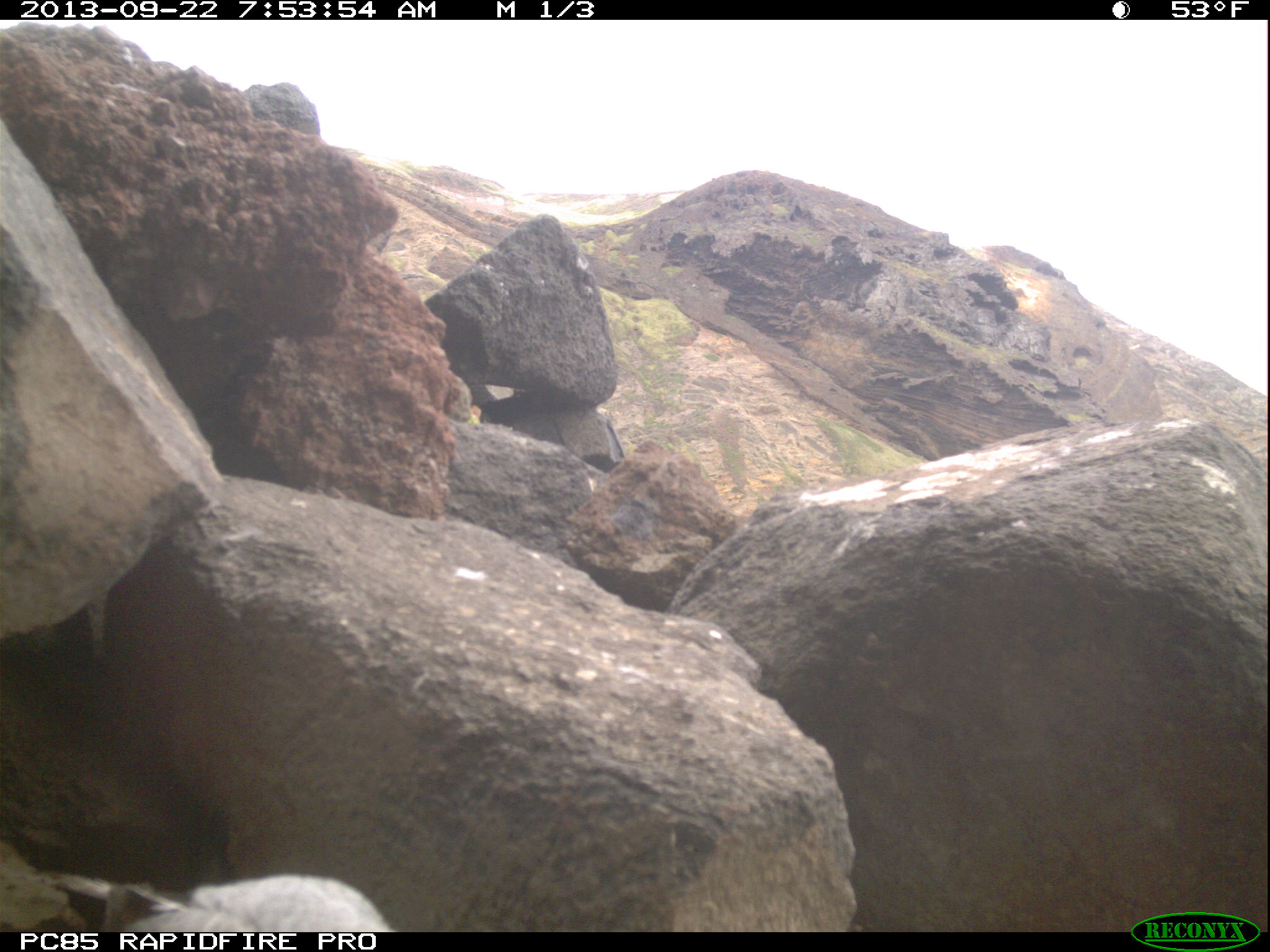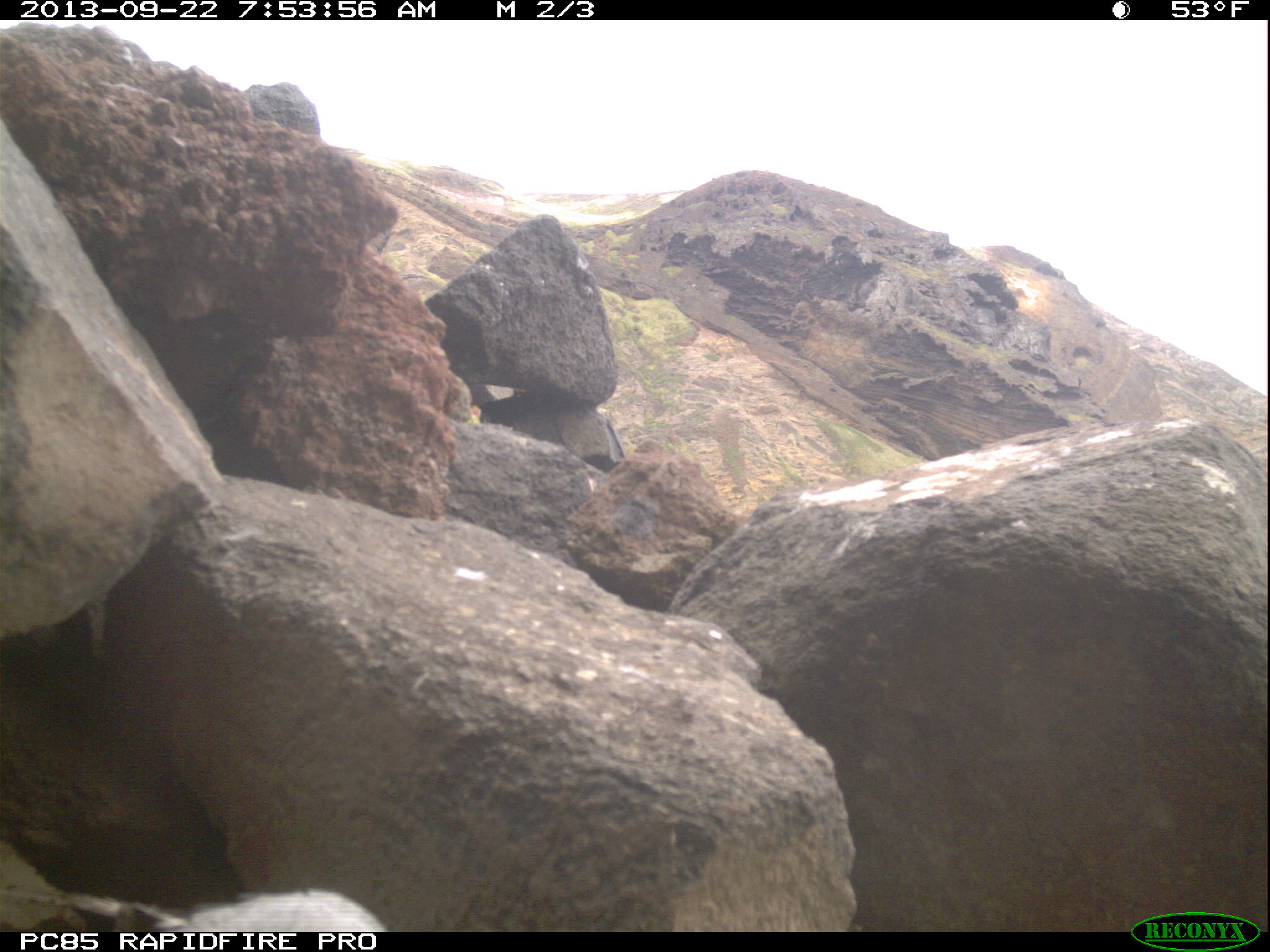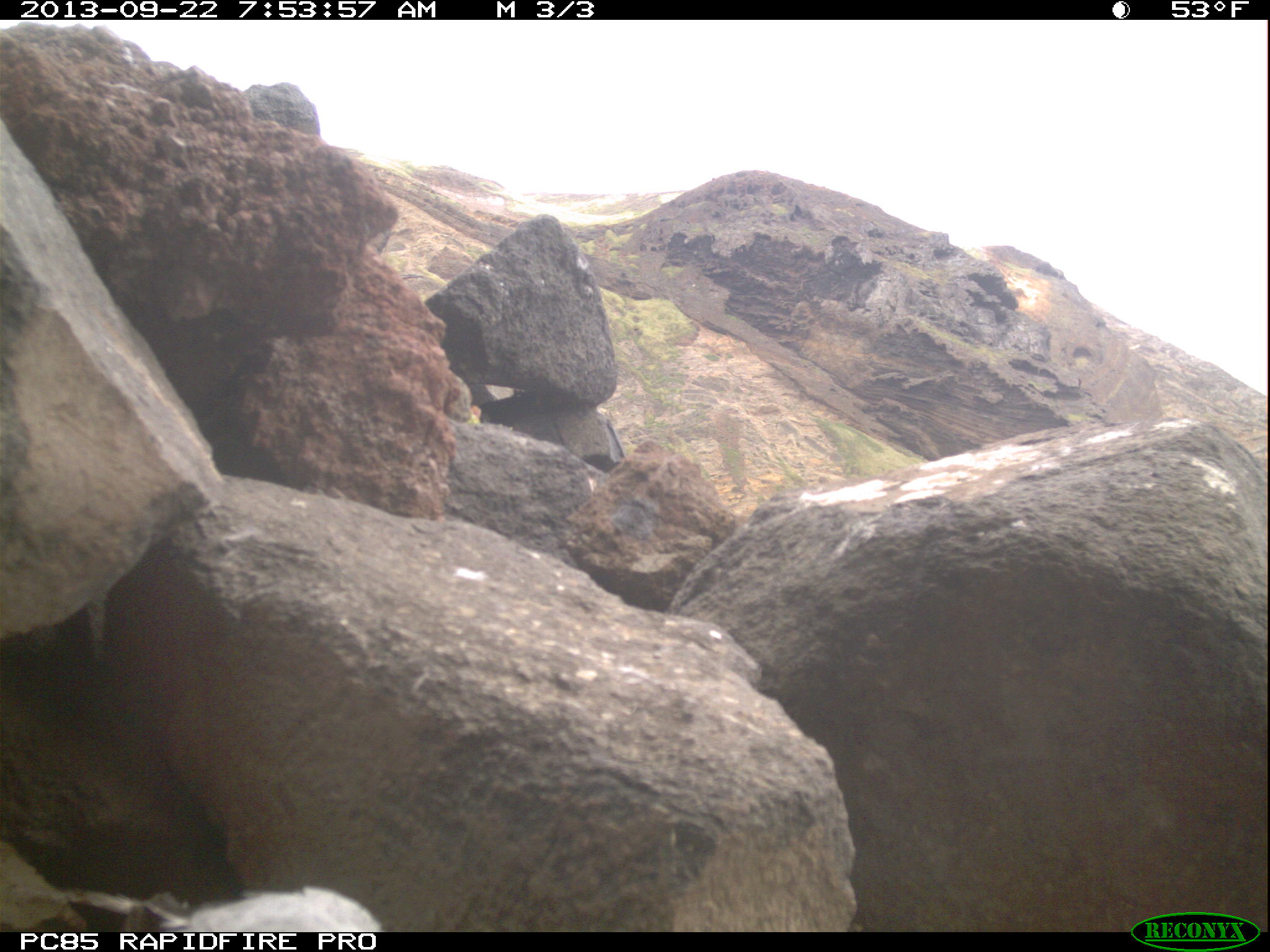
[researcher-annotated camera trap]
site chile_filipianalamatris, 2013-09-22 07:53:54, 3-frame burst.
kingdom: Animalia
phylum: Chordata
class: Aves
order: Procellariiformes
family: Procellariidae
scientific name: Procellariidae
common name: petrel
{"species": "petrel (Procellariidae)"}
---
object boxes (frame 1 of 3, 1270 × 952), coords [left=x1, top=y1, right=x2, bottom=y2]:
petrel: [left=0, top=844, right=399, bottom=931]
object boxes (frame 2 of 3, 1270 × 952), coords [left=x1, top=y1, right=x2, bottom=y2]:
petrel: [left=37, top=880, right=391, bottom=930]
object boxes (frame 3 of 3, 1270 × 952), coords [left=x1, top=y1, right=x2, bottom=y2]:
petrel: [left=3, top=882, right=375, bottom=932]